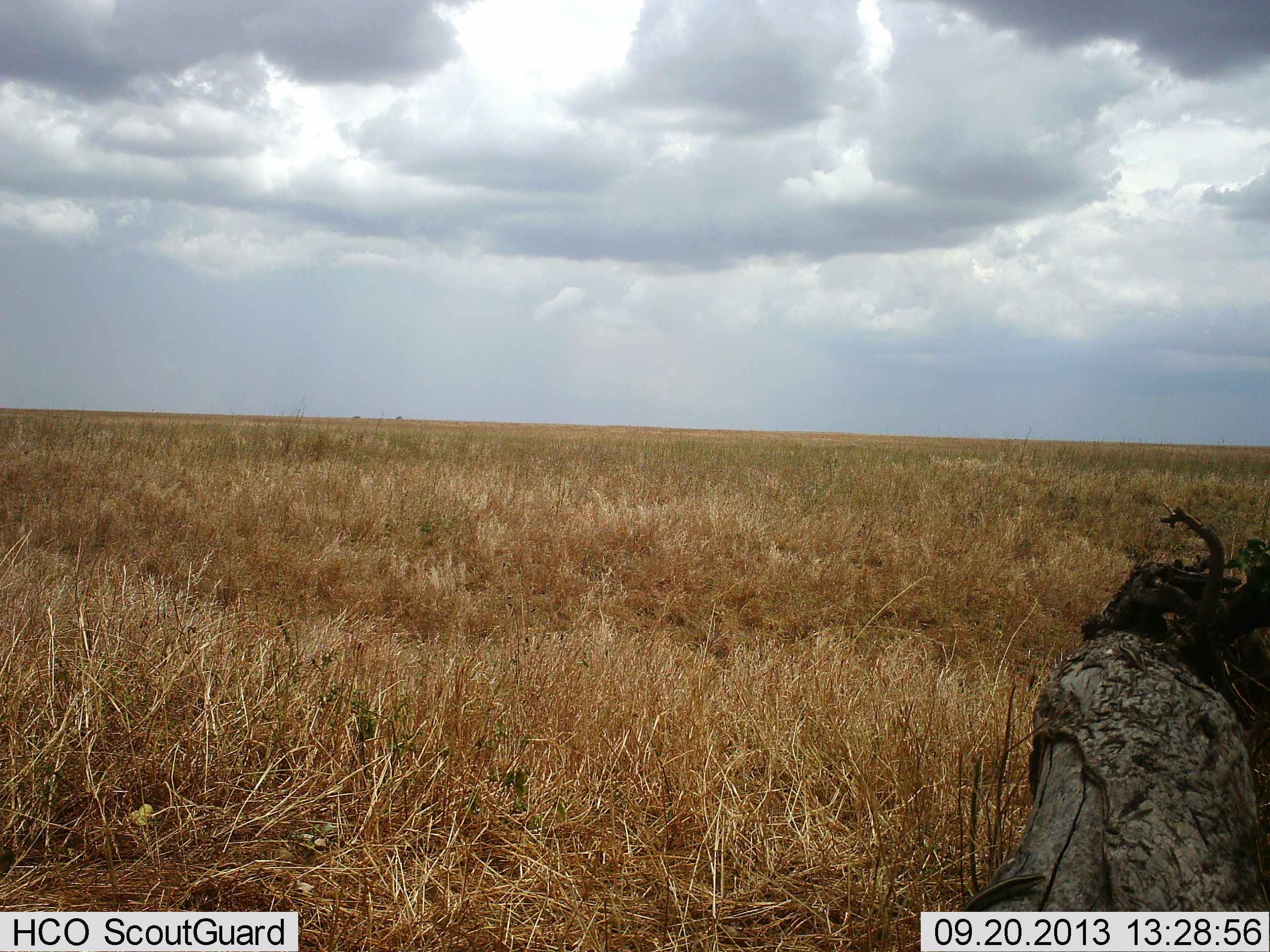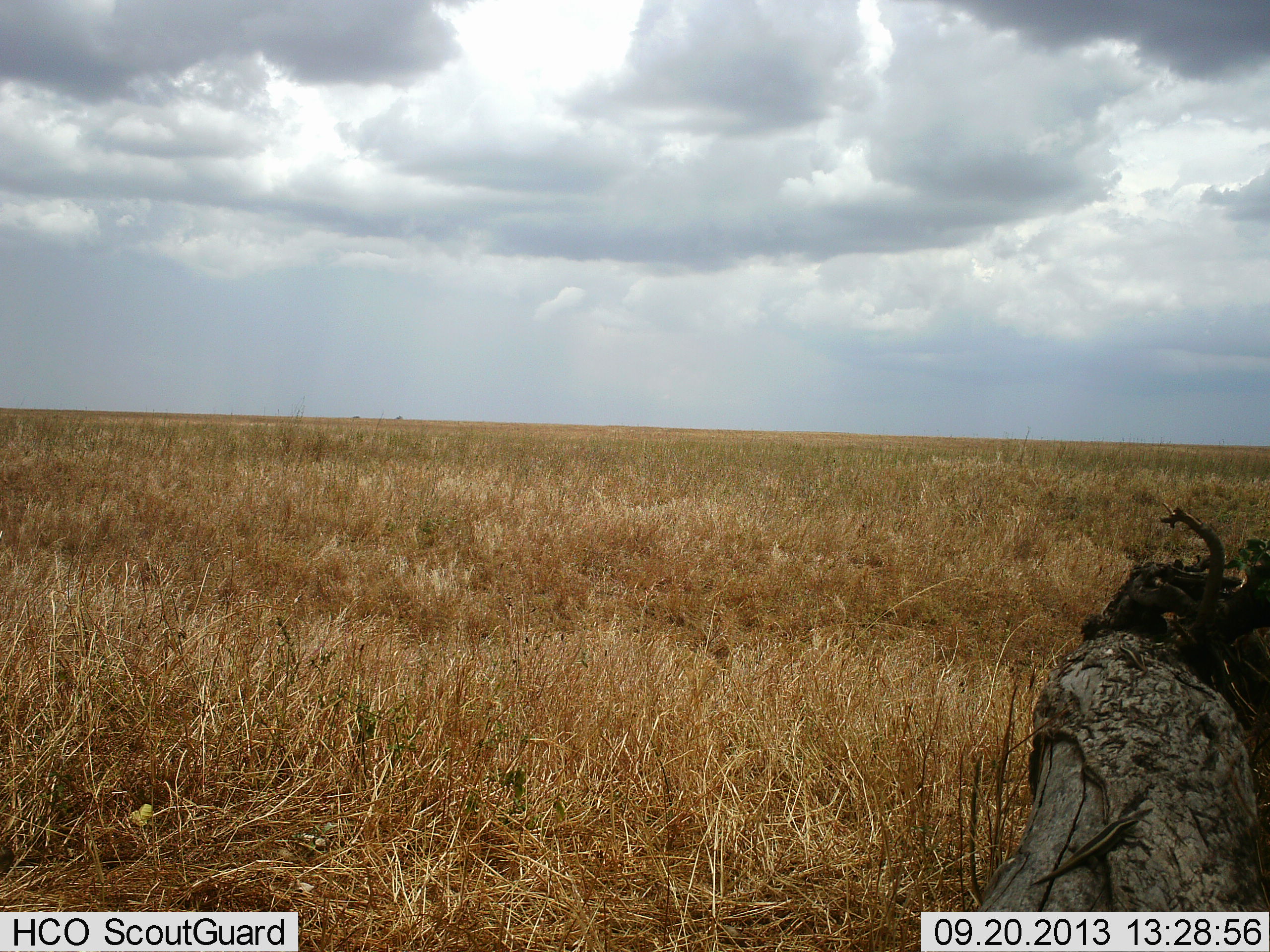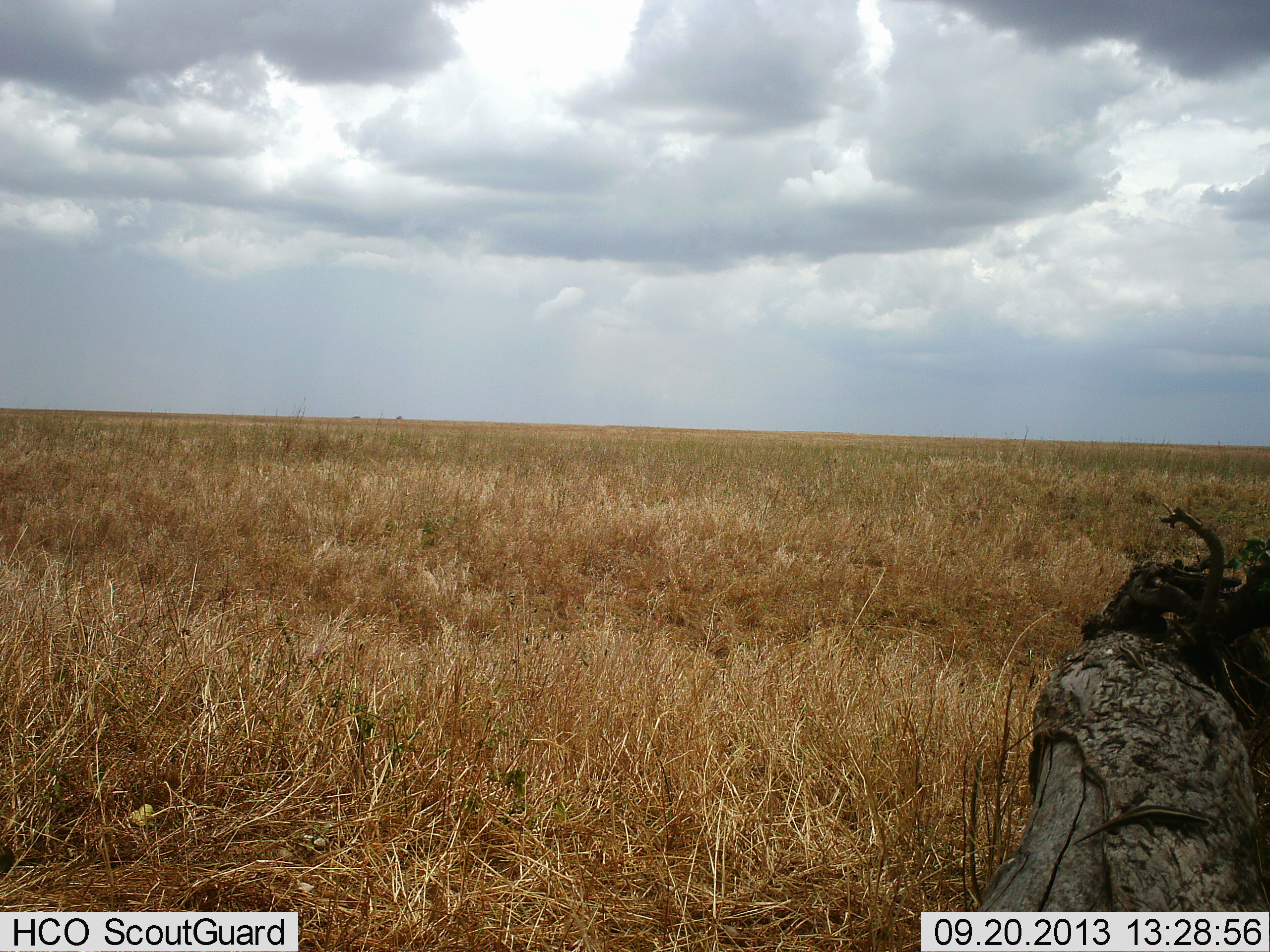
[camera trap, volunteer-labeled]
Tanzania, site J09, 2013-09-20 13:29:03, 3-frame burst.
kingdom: Animalia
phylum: Chordata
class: Reptilia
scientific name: Reptilia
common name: reptiles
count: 1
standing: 8%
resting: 0%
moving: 100%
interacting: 0%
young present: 0%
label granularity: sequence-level